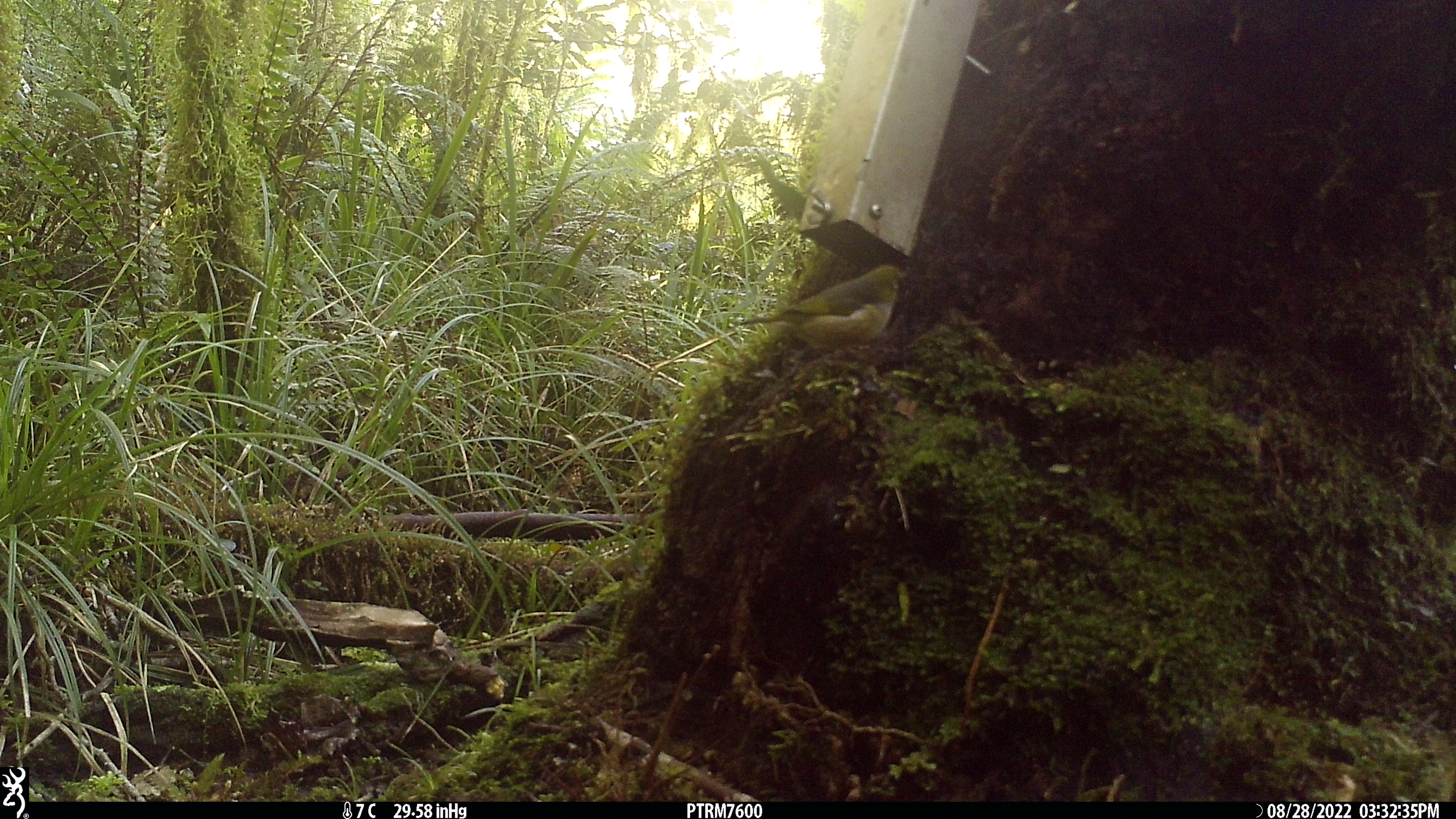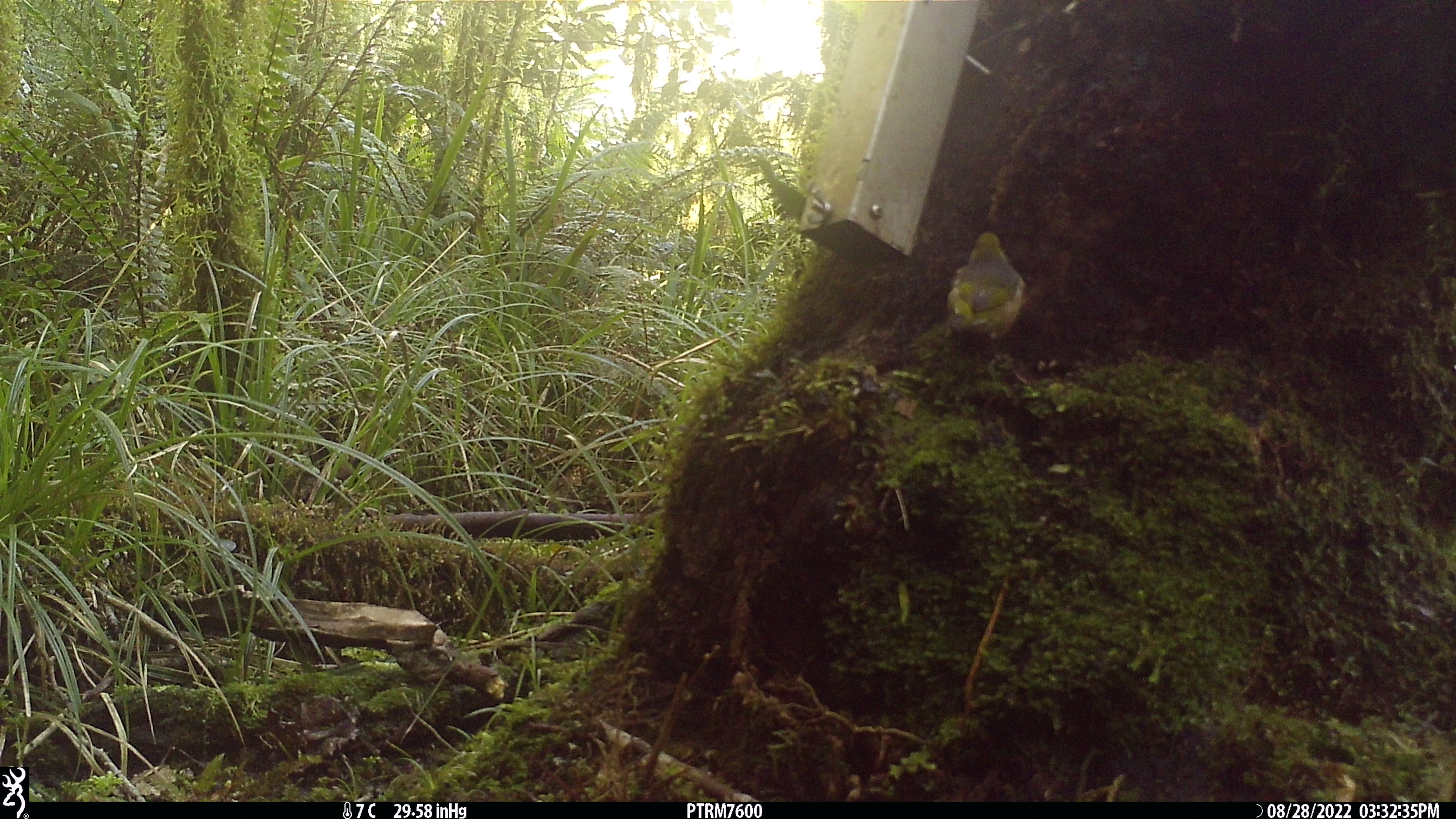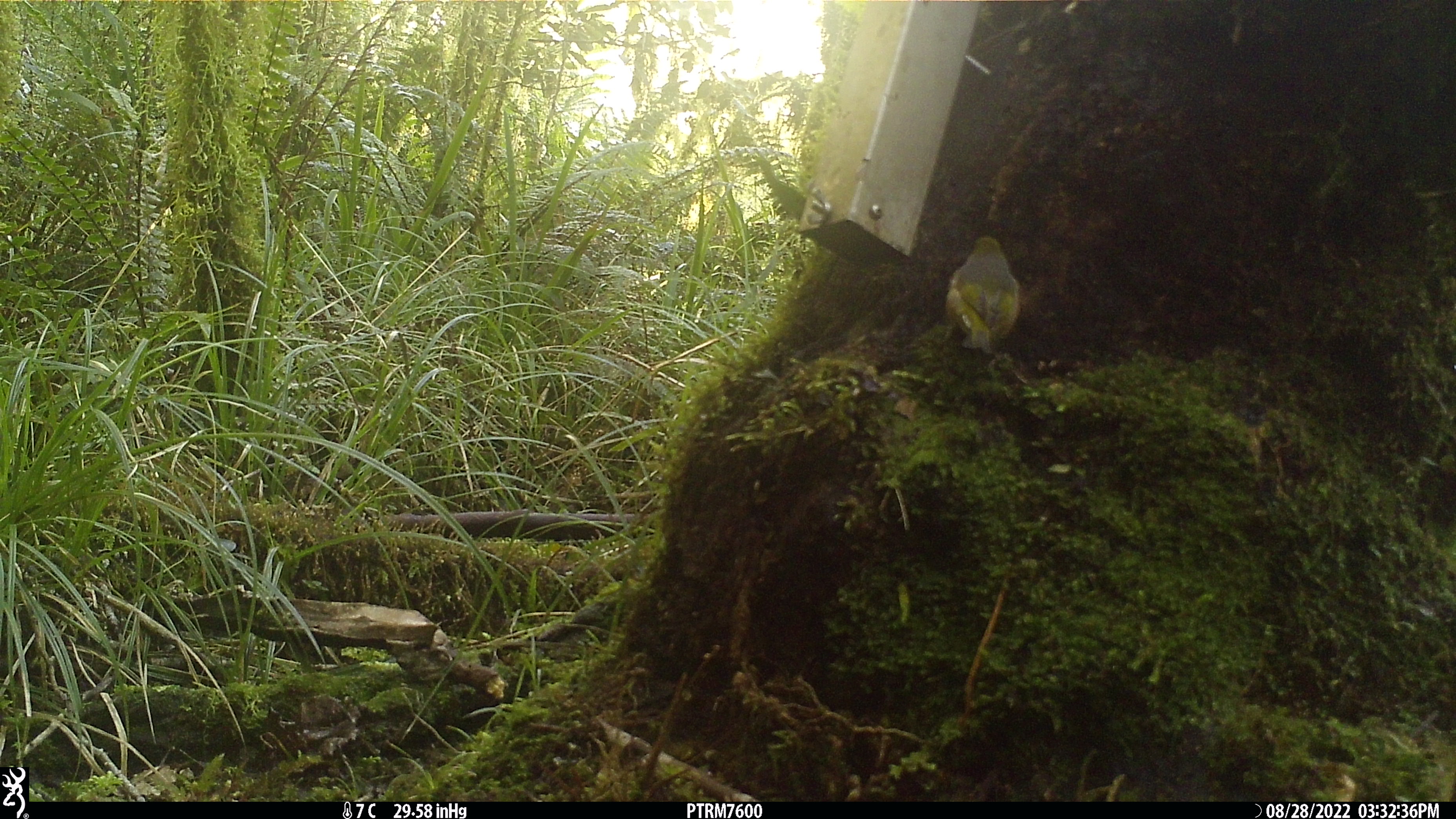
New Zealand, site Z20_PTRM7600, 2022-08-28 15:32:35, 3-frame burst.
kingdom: Animalia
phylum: Chordata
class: Aves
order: Passeriformes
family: Zosteropidae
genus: Zosterops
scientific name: Zosterops lateralis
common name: silvereye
Silvereye (Zosterops lateralis).